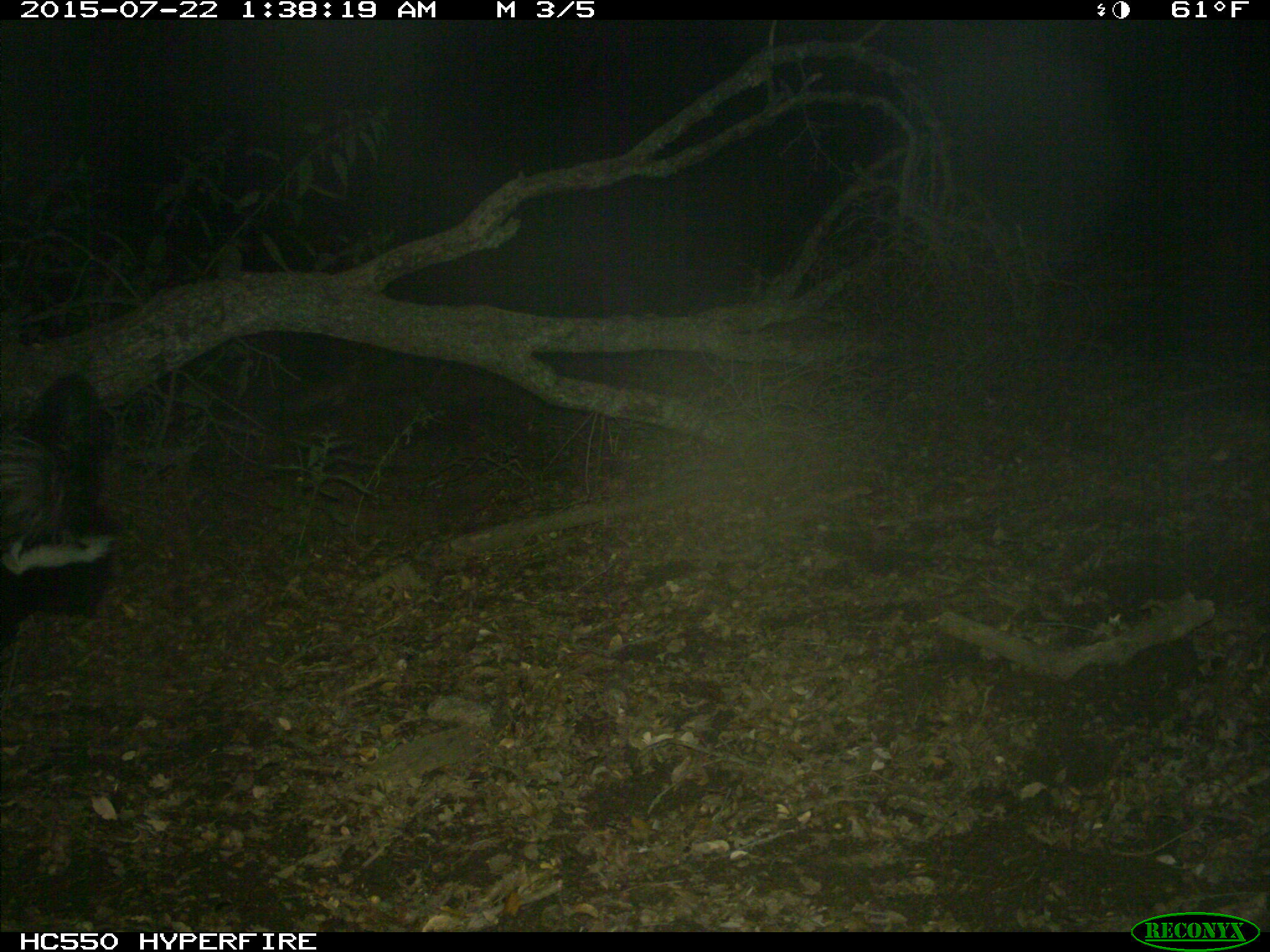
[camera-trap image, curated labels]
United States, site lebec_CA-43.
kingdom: Animalia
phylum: Chordata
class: Mammalia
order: Carnivora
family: Mephitidae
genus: Mephitis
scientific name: Mephitis mephitis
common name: striped skunk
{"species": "Mephitis mephitis (striped skunk)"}